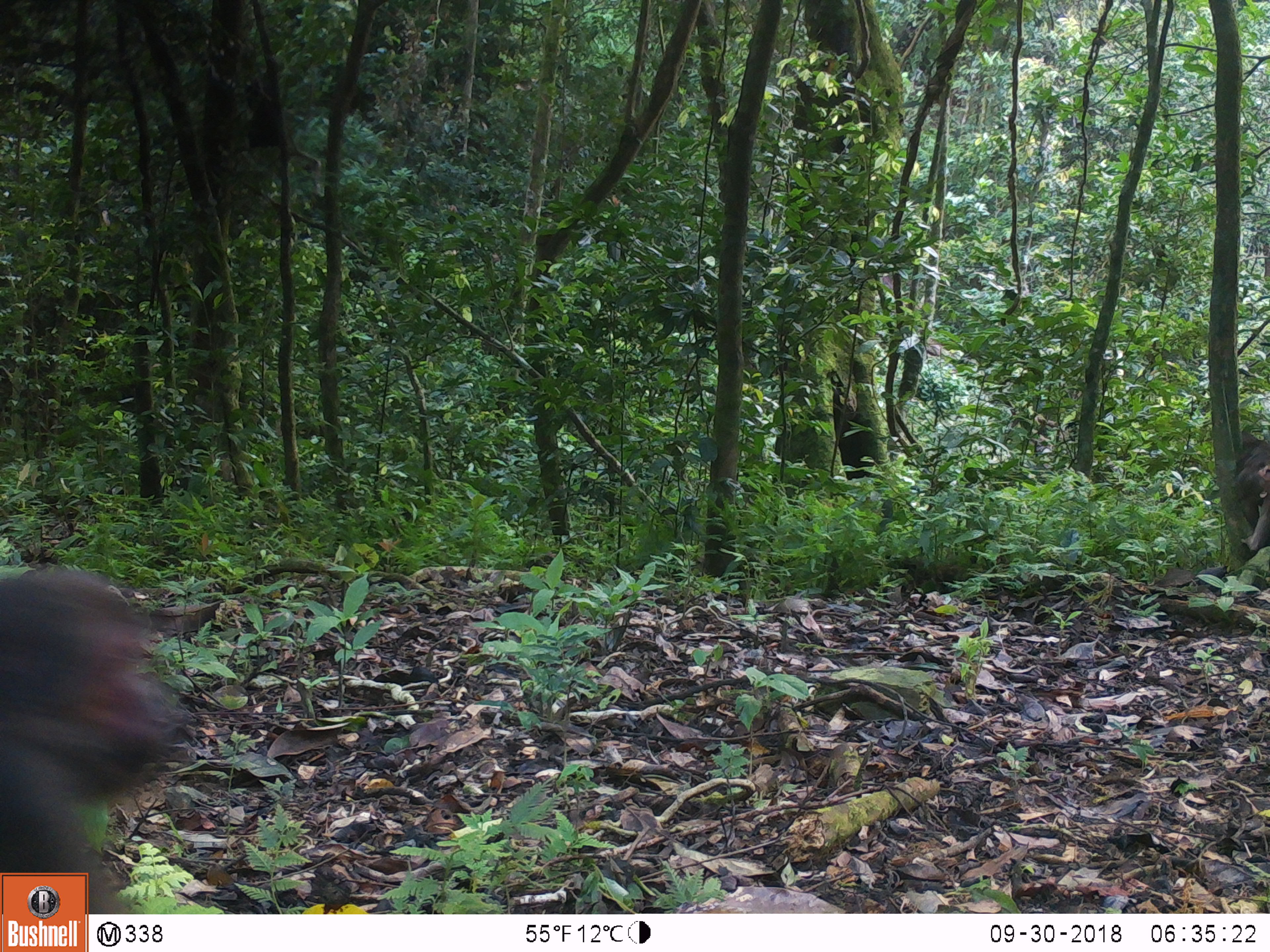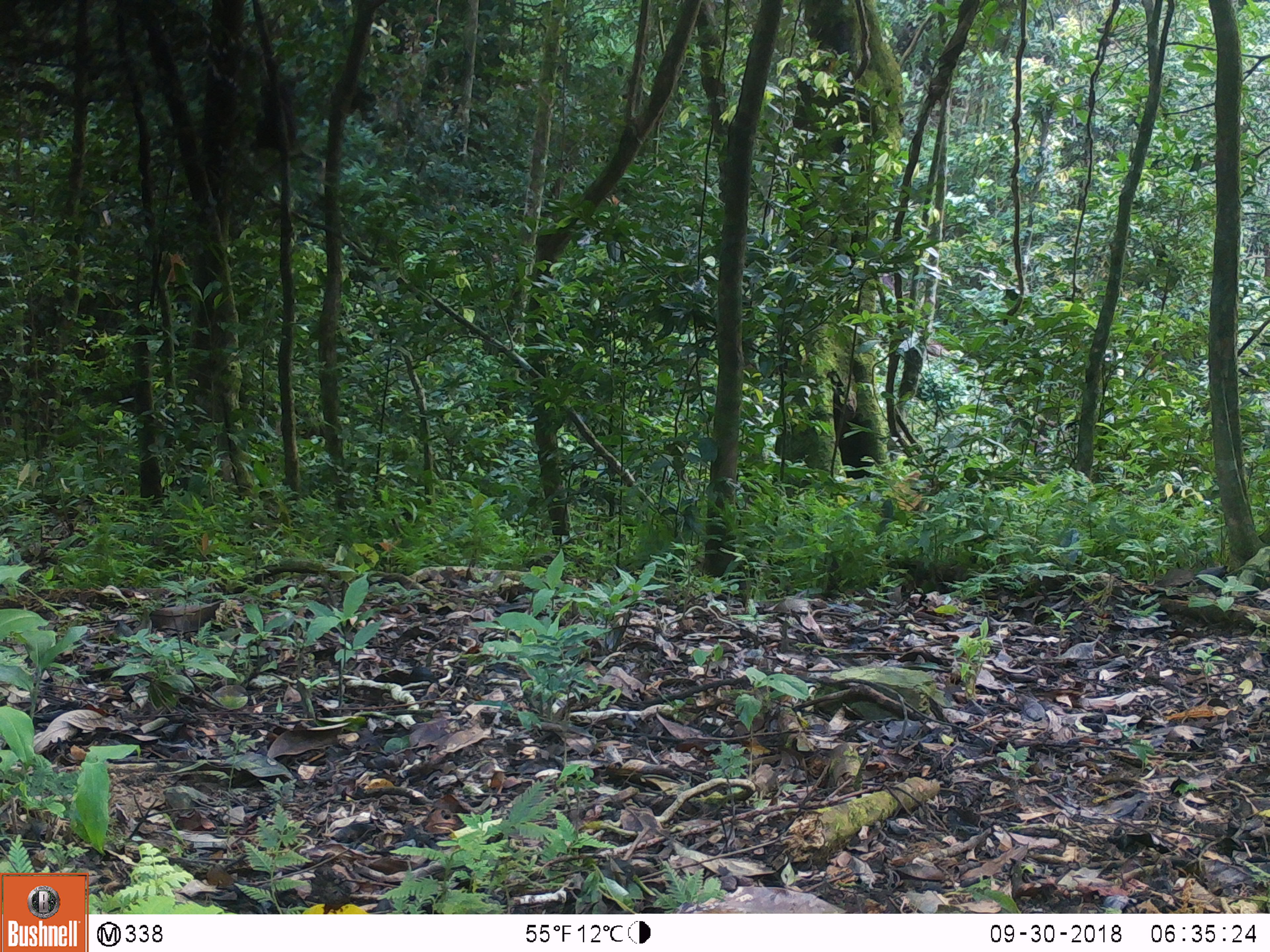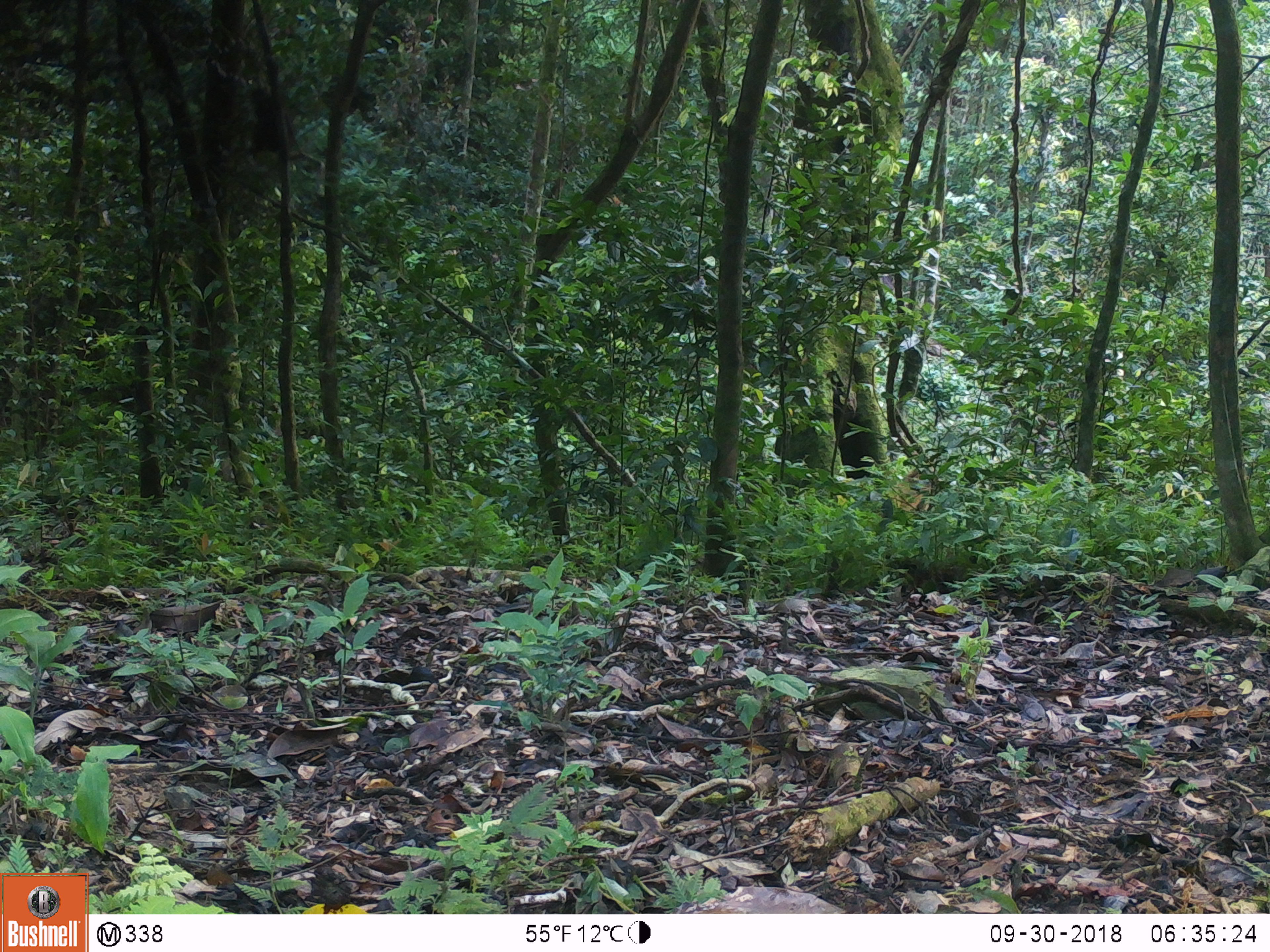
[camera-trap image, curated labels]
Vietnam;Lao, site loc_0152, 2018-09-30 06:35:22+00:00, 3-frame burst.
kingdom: Animalia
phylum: Chordata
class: Mammalia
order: Primates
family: Cercopithecidae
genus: Macaca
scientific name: Macaca arctoides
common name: stump-tailed macaque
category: stump tailed macaque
Stump tailed macaque (stump-tailed macaque) (Macaca arctoides). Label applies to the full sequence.